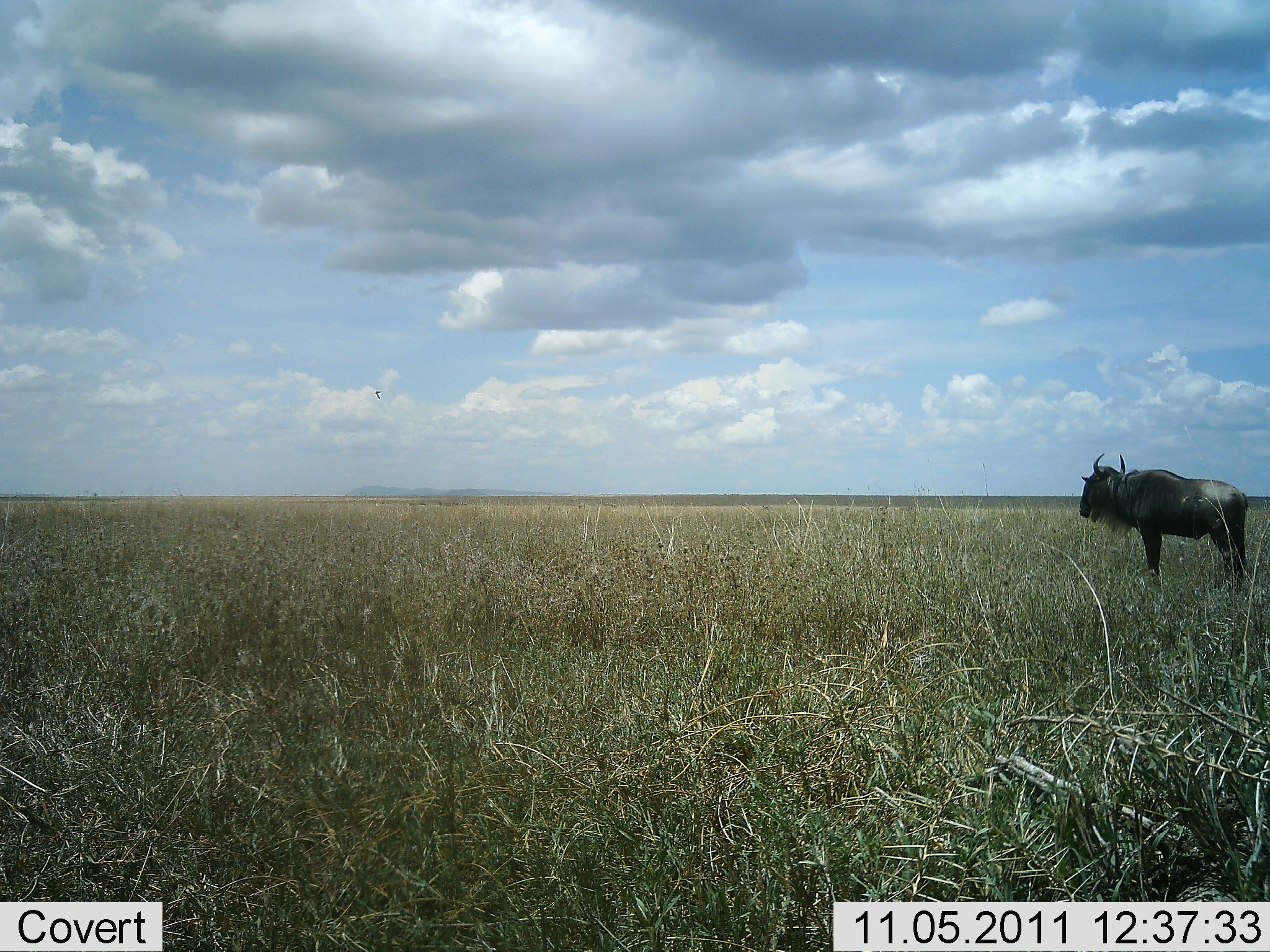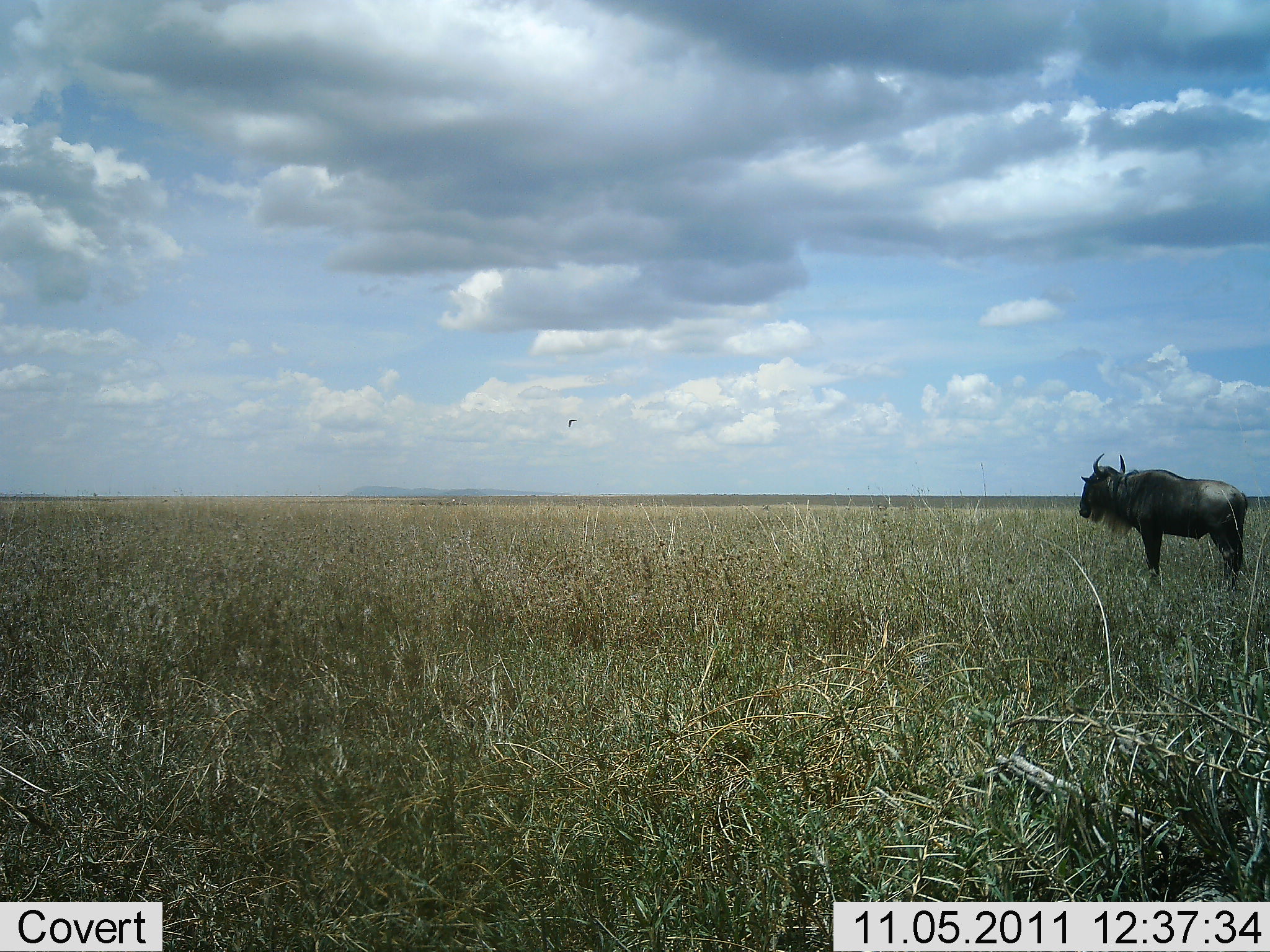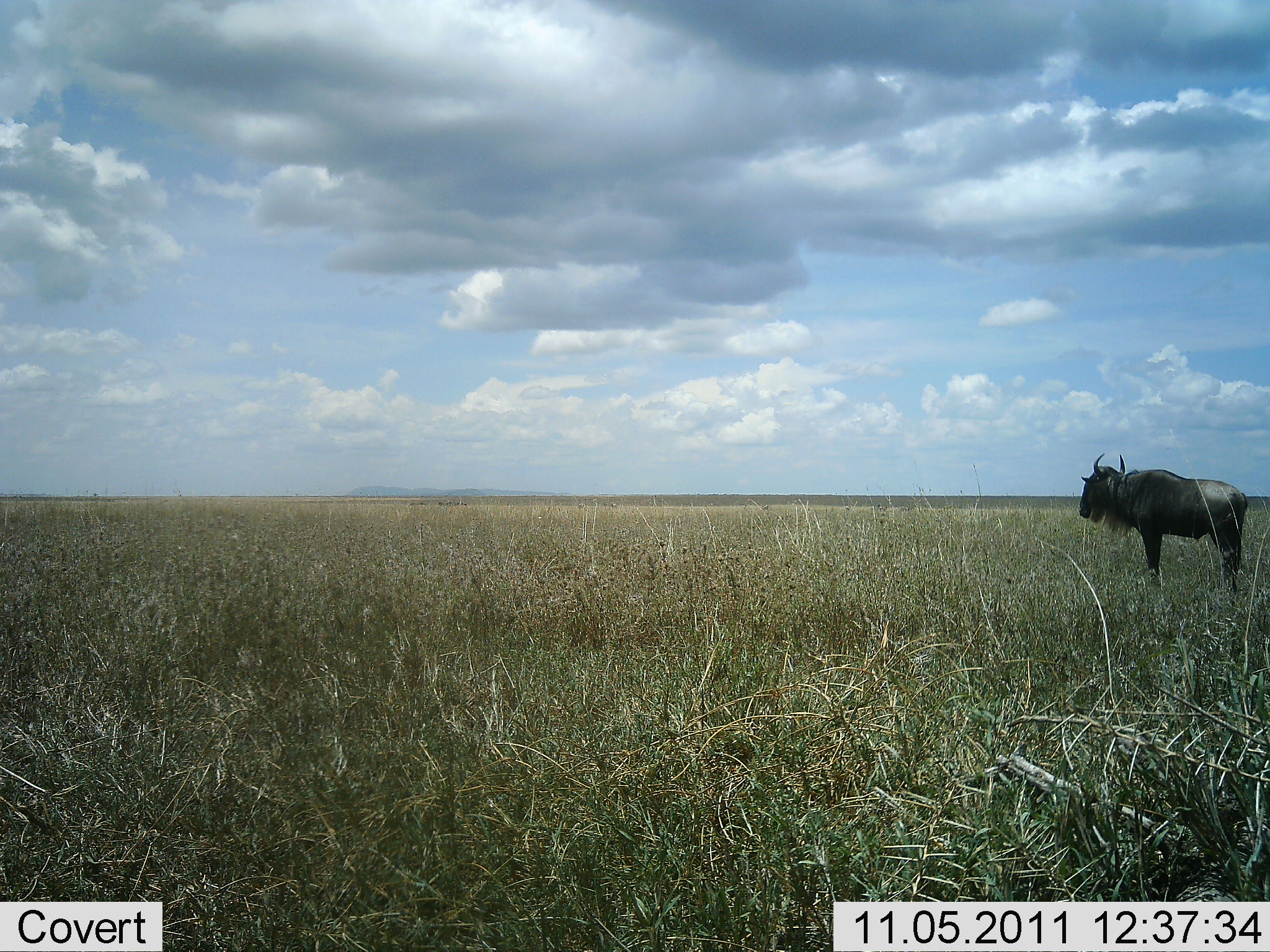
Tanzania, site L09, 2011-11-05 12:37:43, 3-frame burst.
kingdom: Animalia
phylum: Chordata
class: Mammalia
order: Artiodactyla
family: Bovidae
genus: Connochaetes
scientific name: Connochaetes taurinus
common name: blue wildebeest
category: wildebeest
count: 1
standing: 100%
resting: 0%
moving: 0%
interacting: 0%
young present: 0%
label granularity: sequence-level